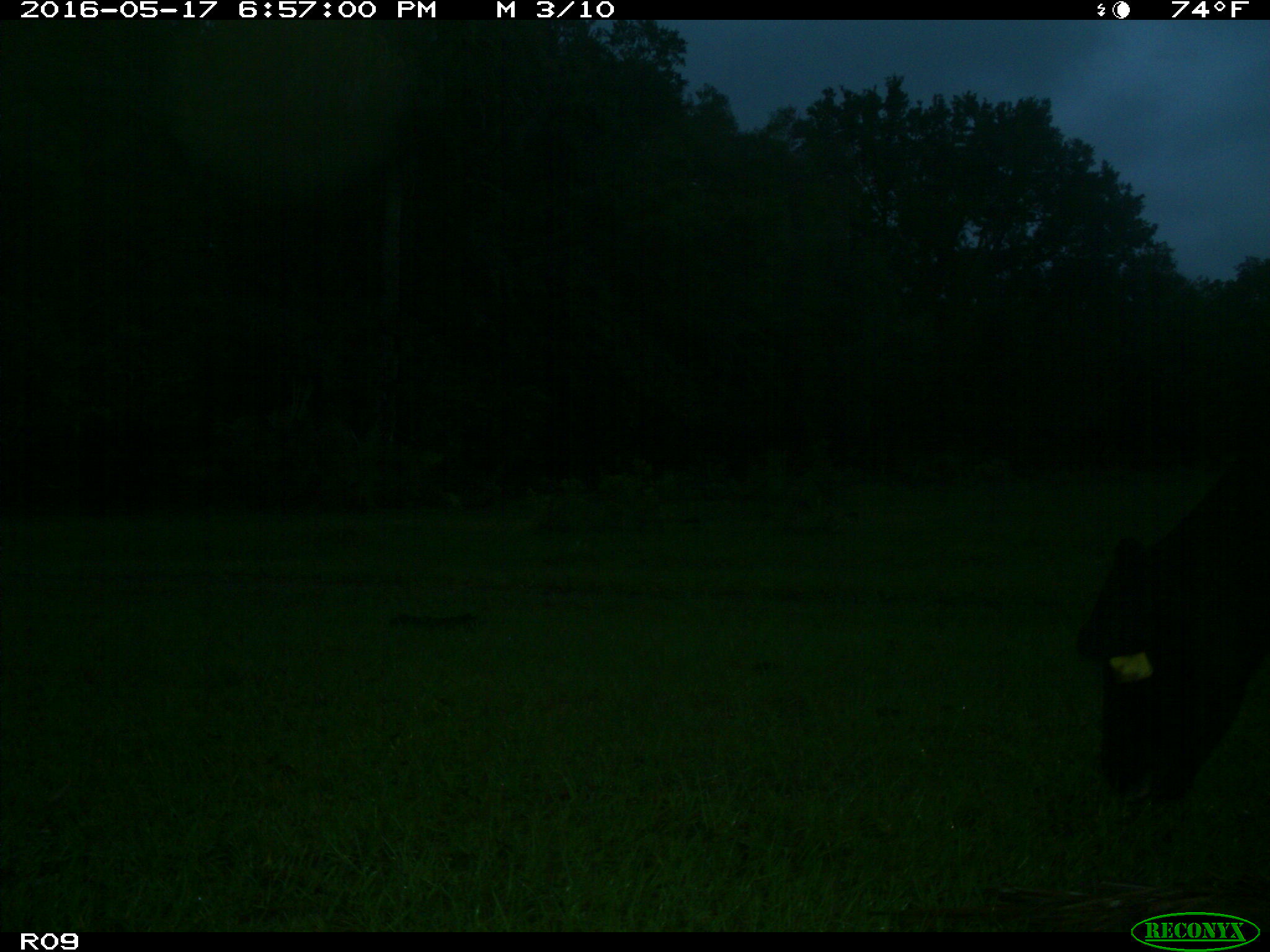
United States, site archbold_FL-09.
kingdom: Animalia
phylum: Chordata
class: Mammalia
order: Artiodactyla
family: Bovidae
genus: Bos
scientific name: Bos taurus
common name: domestic cow